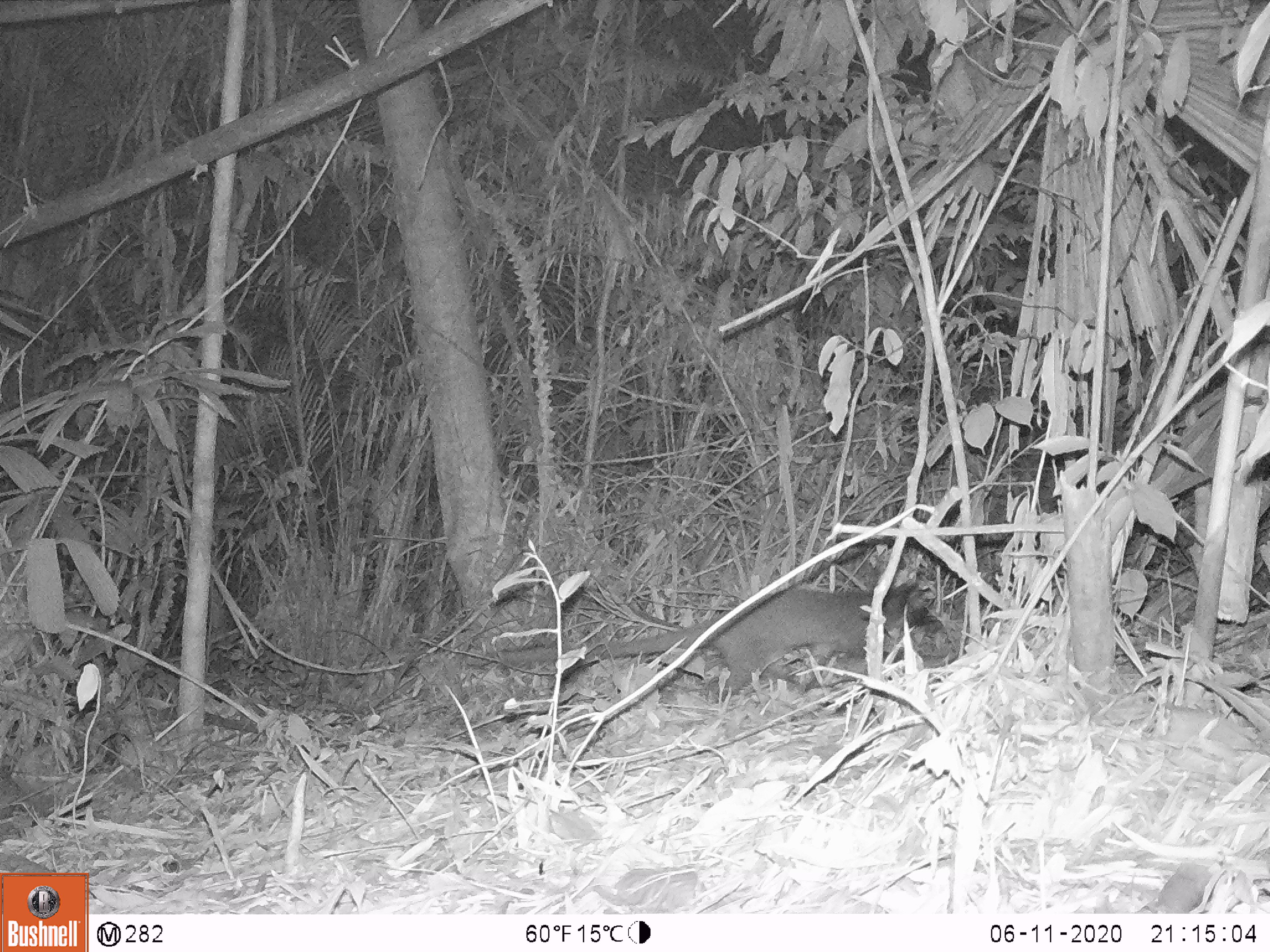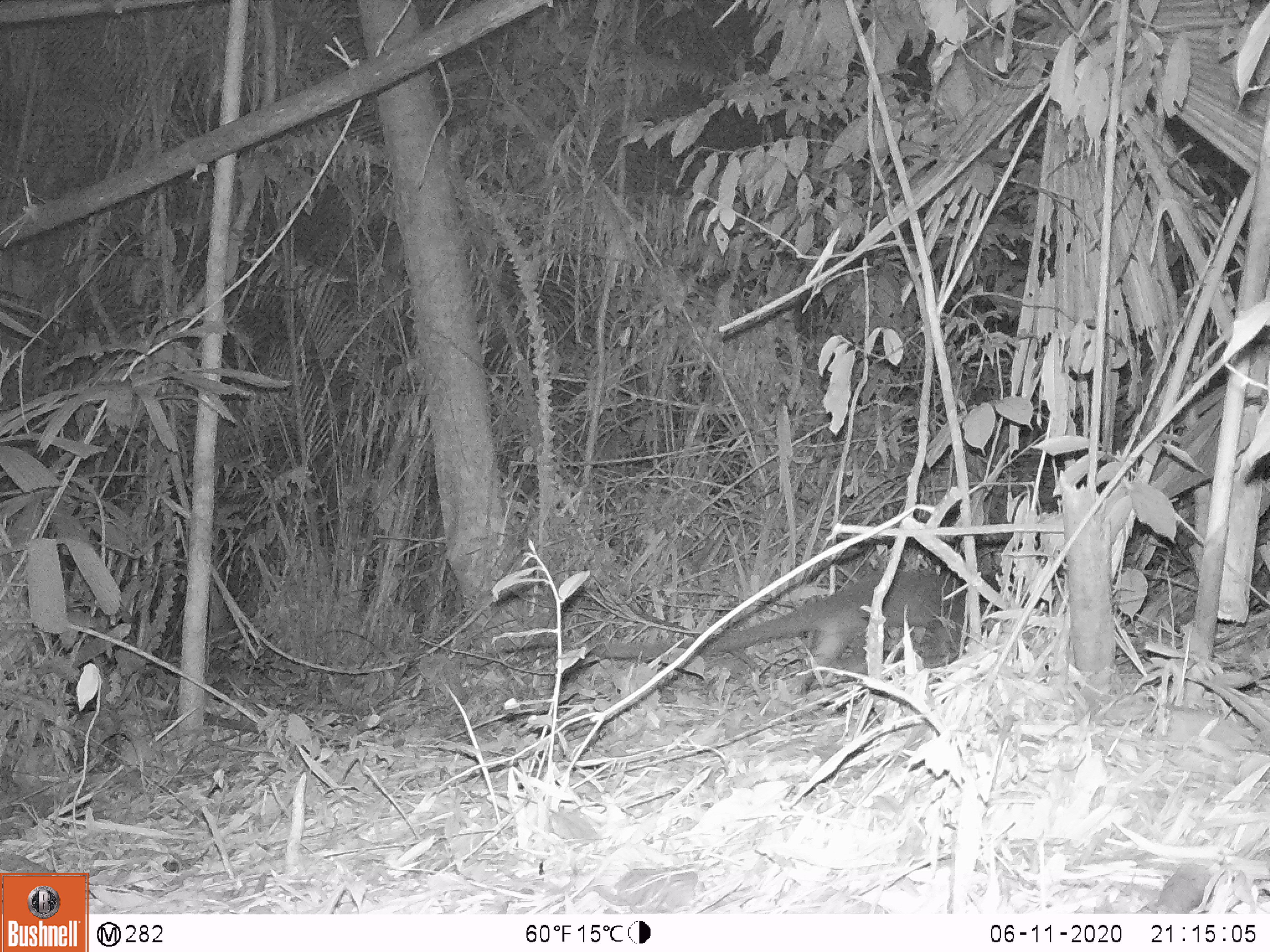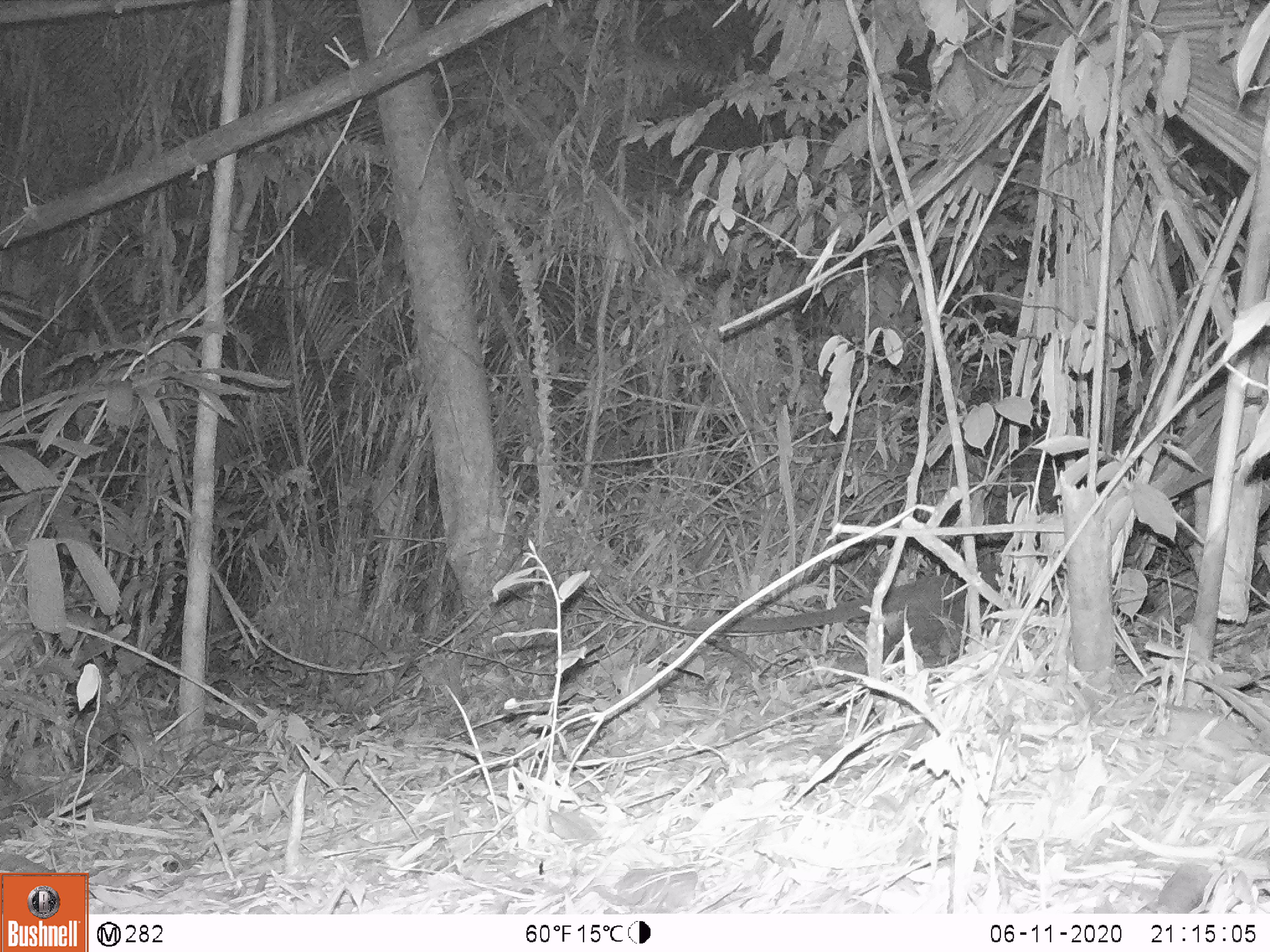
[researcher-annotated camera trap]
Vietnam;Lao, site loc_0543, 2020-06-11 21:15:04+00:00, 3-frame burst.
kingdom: Animalia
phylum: Chordata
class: Mammalia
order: Carnivora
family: Viverridae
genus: Paguma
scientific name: Paguma larvata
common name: masked palm civet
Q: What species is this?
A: Masked palm civet (Paguma larvata).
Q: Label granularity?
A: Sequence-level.